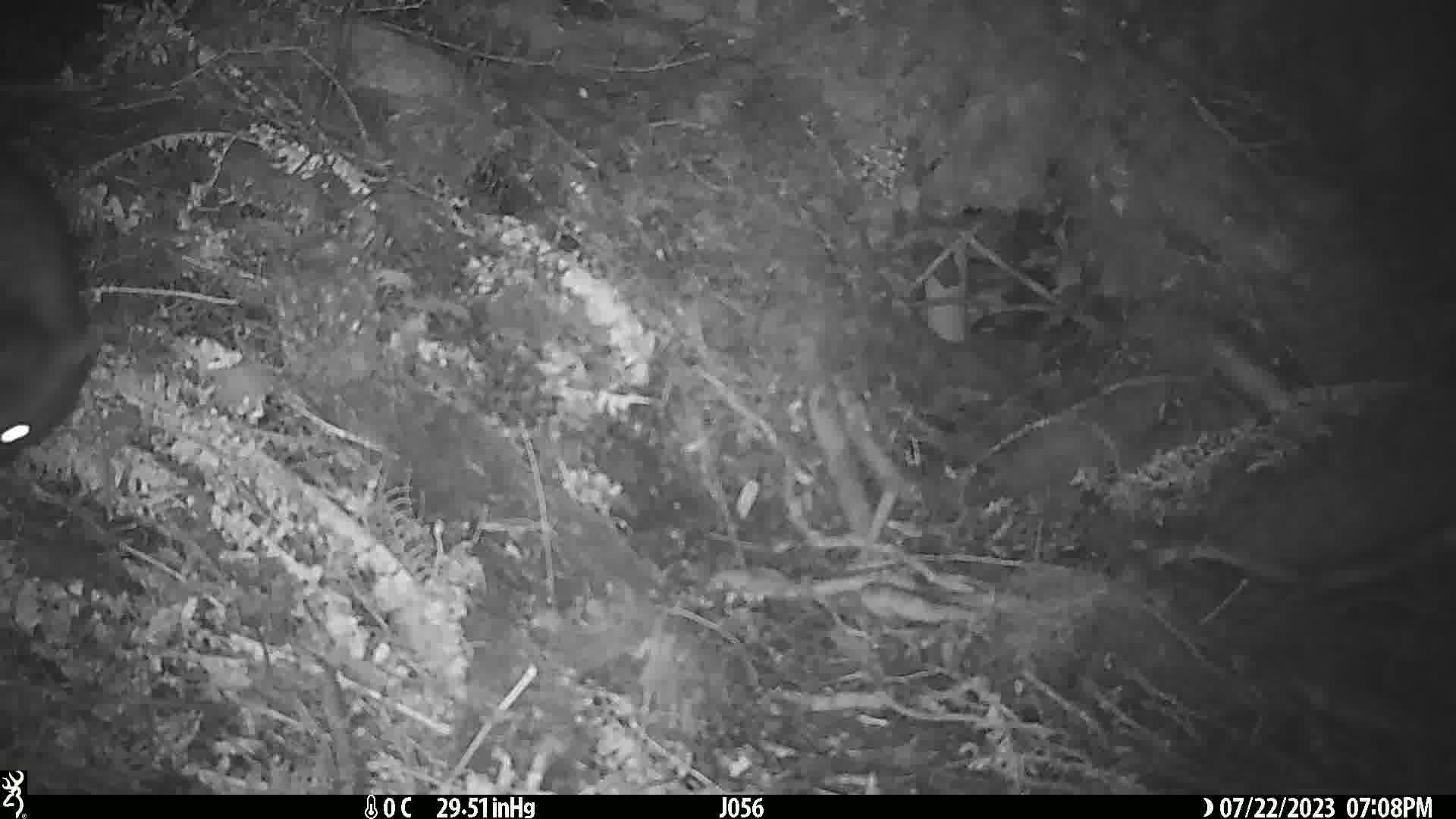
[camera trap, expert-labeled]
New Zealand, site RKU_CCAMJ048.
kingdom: Animalia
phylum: Chordata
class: Mammalia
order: Diprotodontia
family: Phalangeridae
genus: Trichosurus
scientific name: Trichosurus vulpecula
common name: common brushtail possum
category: possum